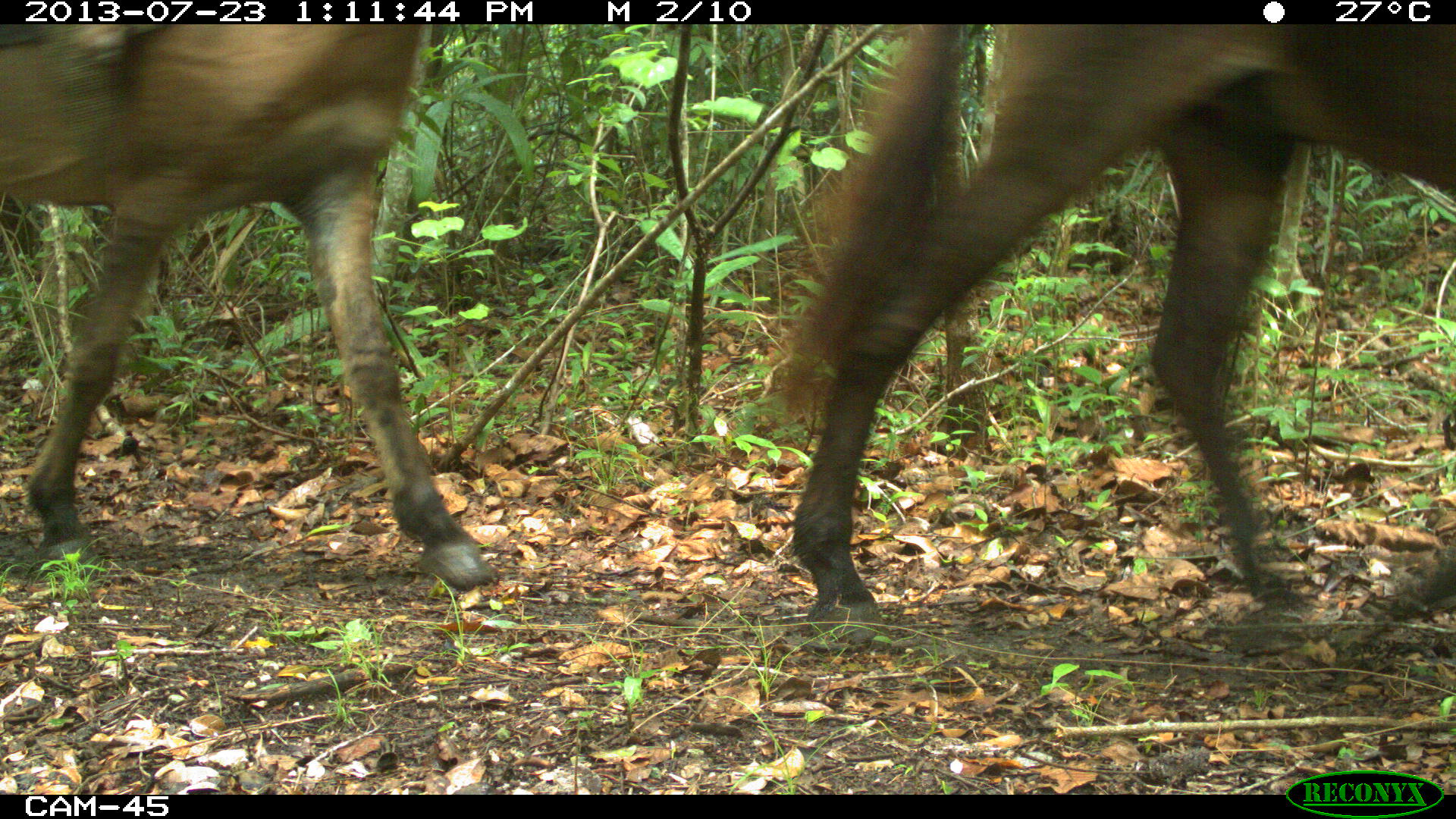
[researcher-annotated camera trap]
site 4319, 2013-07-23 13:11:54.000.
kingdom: Animalia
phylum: Chordata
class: Mammalia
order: Perissodactyla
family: Equidae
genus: Equus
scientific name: Equus ferus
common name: wild horse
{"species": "Equus ferus (wild horse)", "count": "3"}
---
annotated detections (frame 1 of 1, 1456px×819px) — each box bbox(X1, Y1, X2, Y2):
equus ferus: bbox(763, 24, 1456, 647); bbox(0, 24, 499, 591)